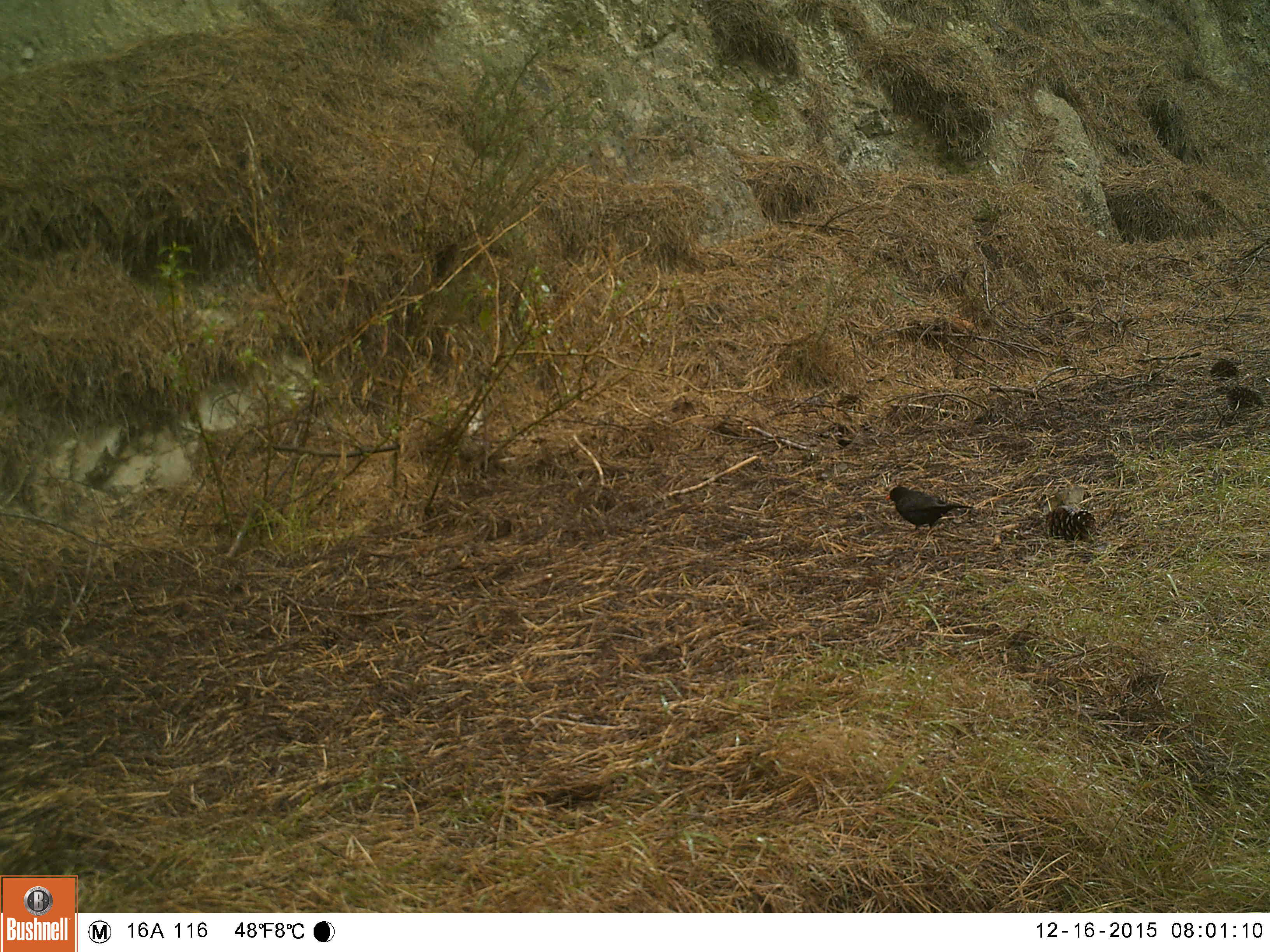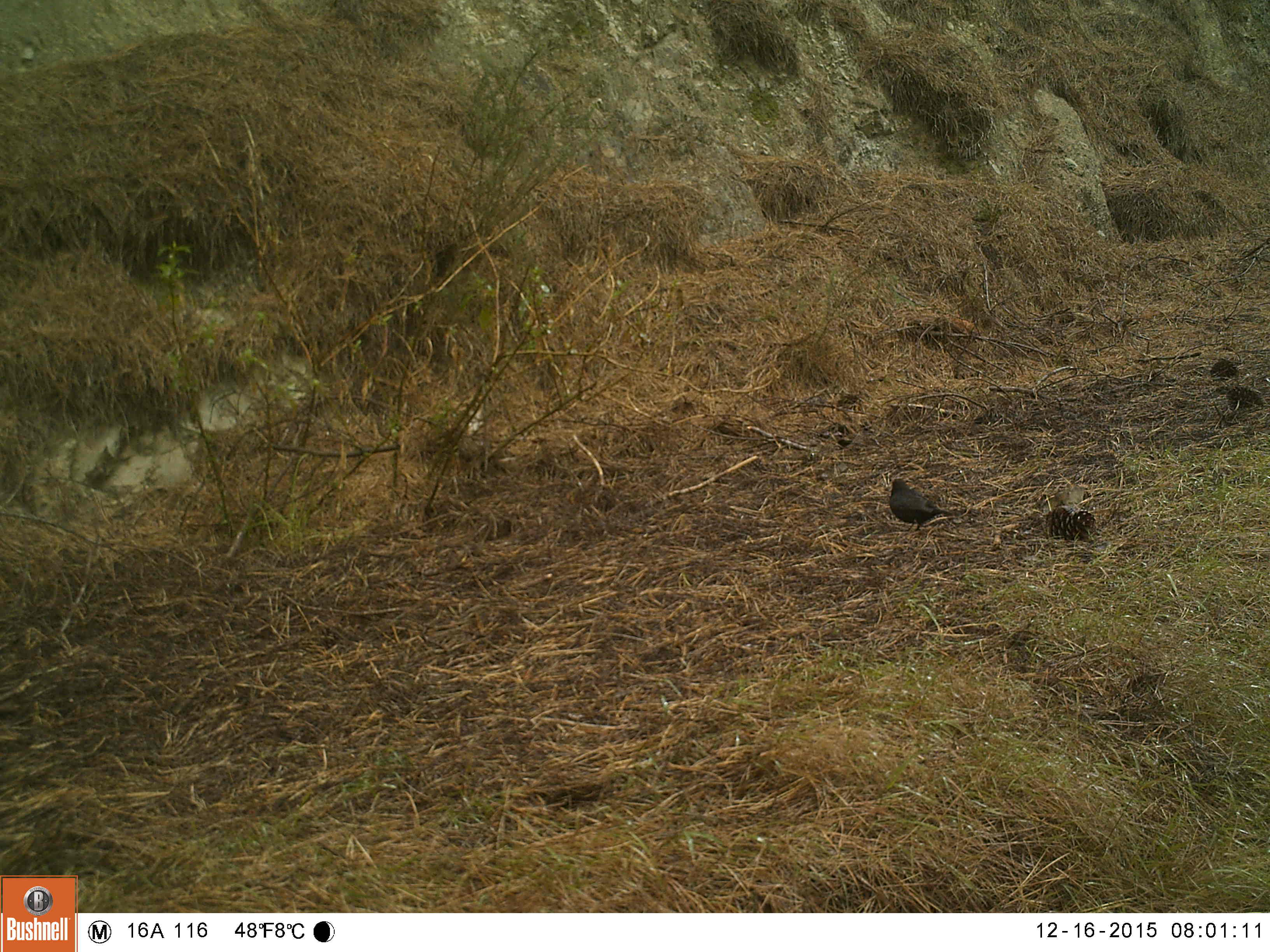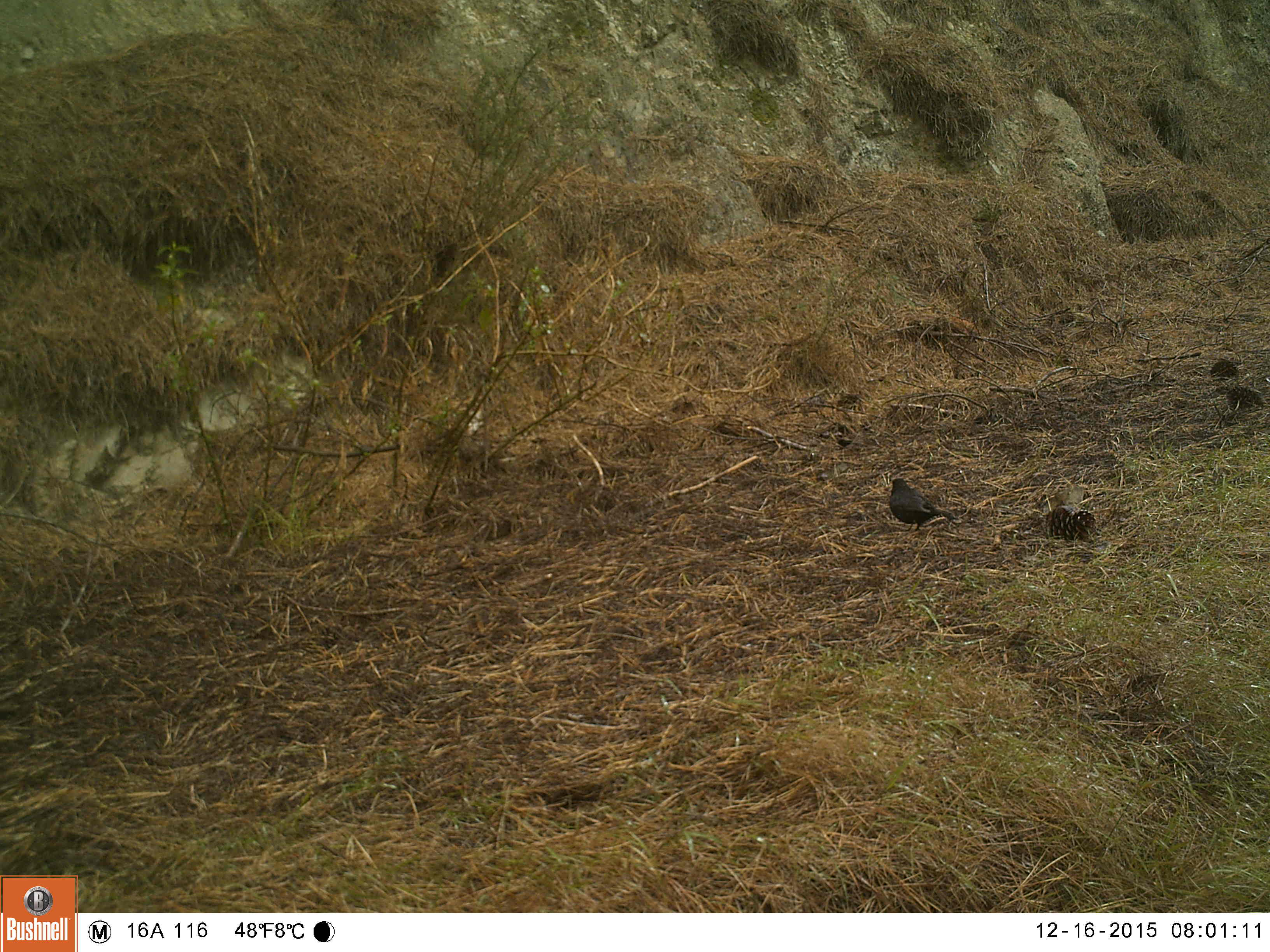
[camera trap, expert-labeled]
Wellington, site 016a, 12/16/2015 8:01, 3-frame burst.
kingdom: Animalia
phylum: Chordata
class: Aves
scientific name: Aves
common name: bird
Bird (Aves).